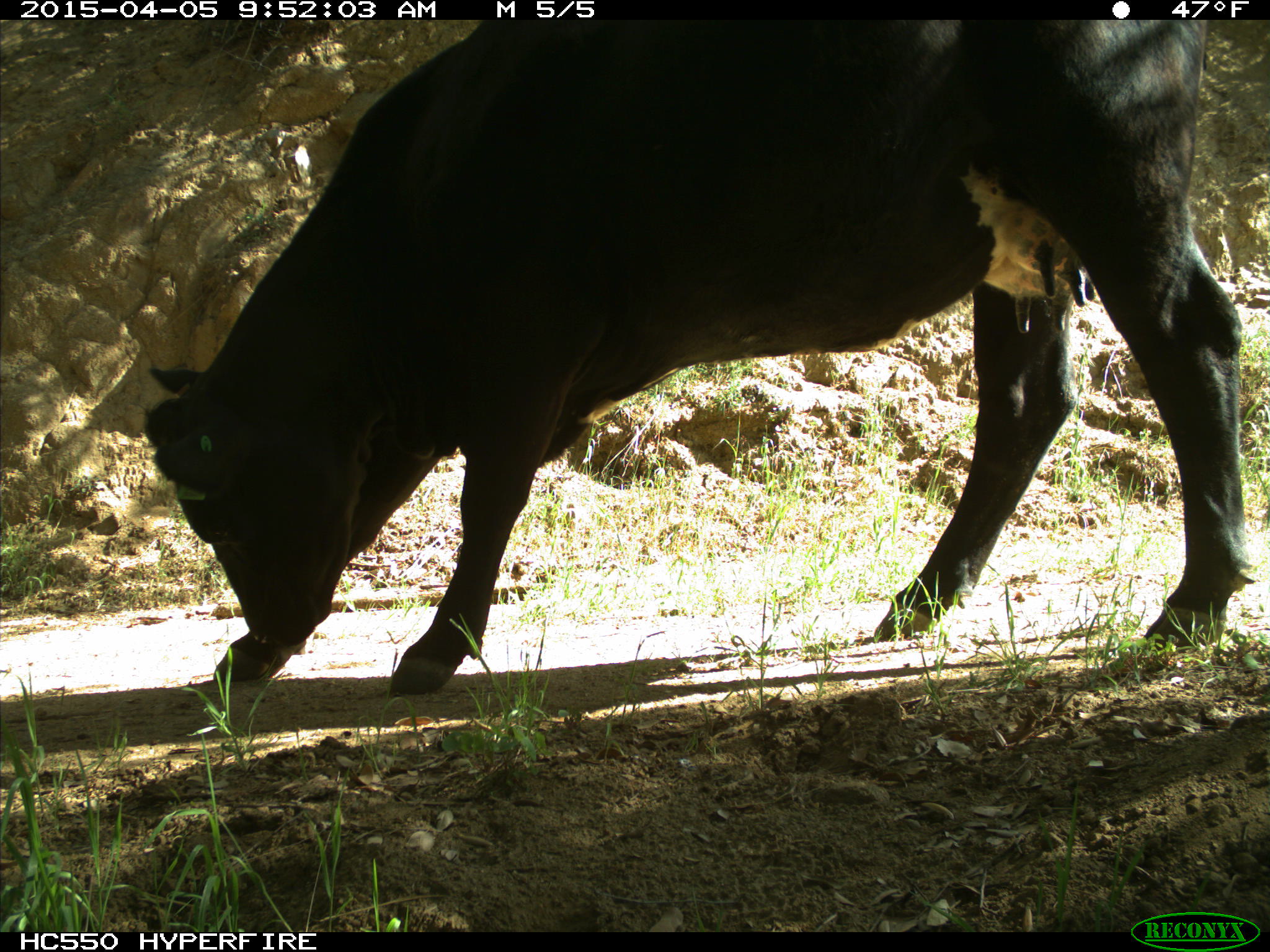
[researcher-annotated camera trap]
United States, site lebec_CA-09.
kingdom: Animalia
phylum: Chordata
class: Mammalia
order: Artiodactyla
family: Bovidae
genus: Bos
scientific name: Bos taurus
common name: domestic cow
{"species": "Bos taurus (domestic cow)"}